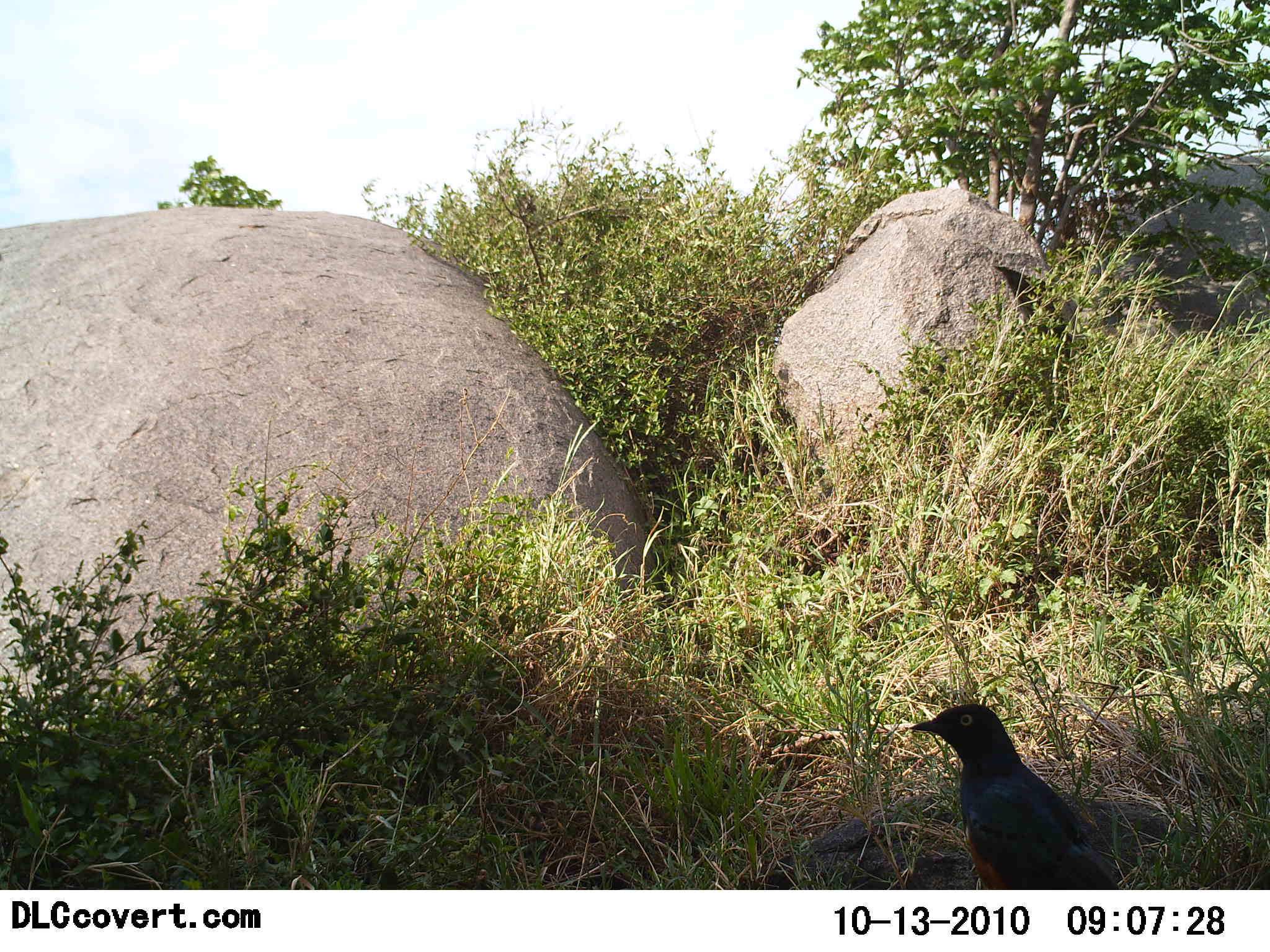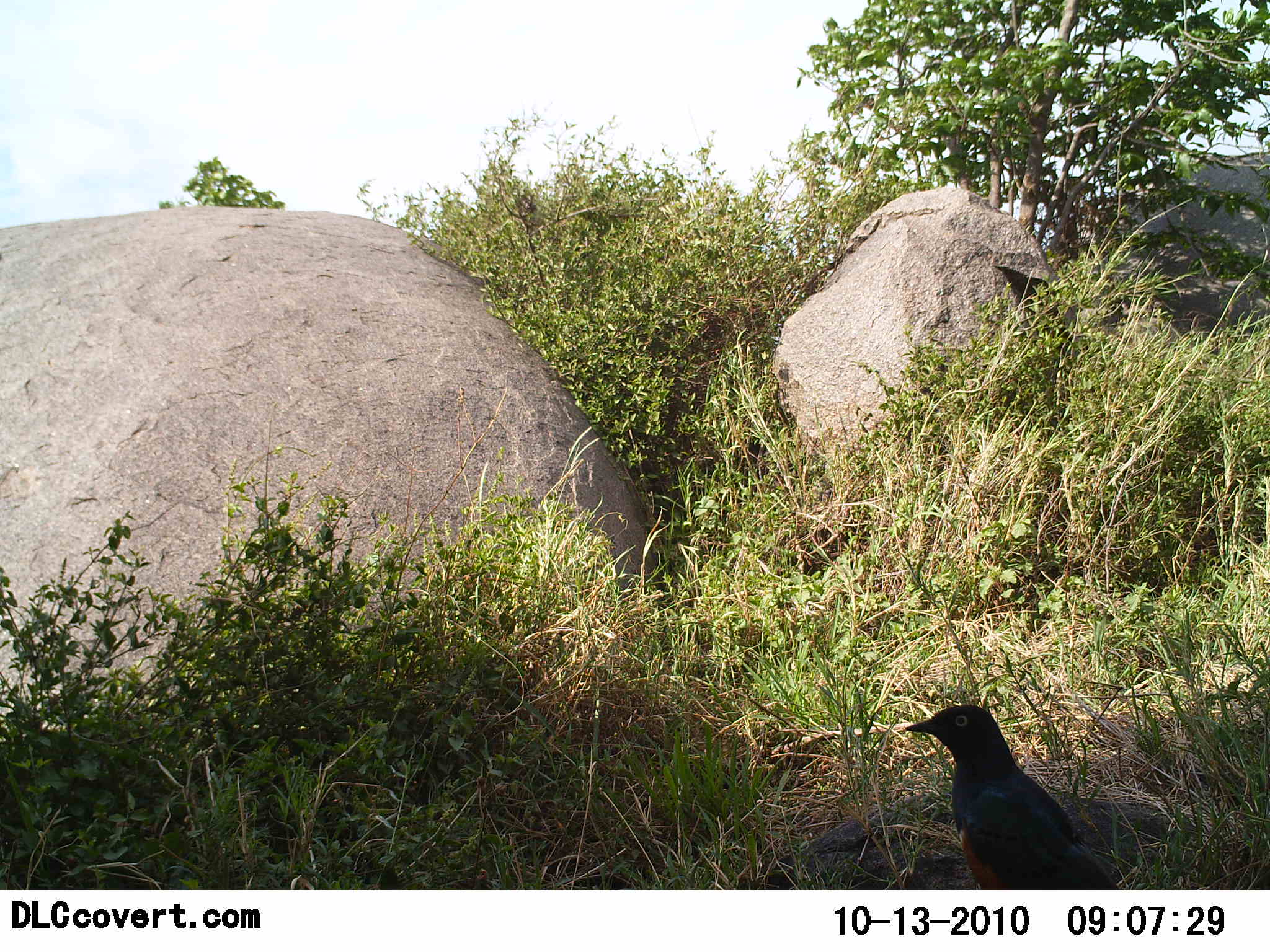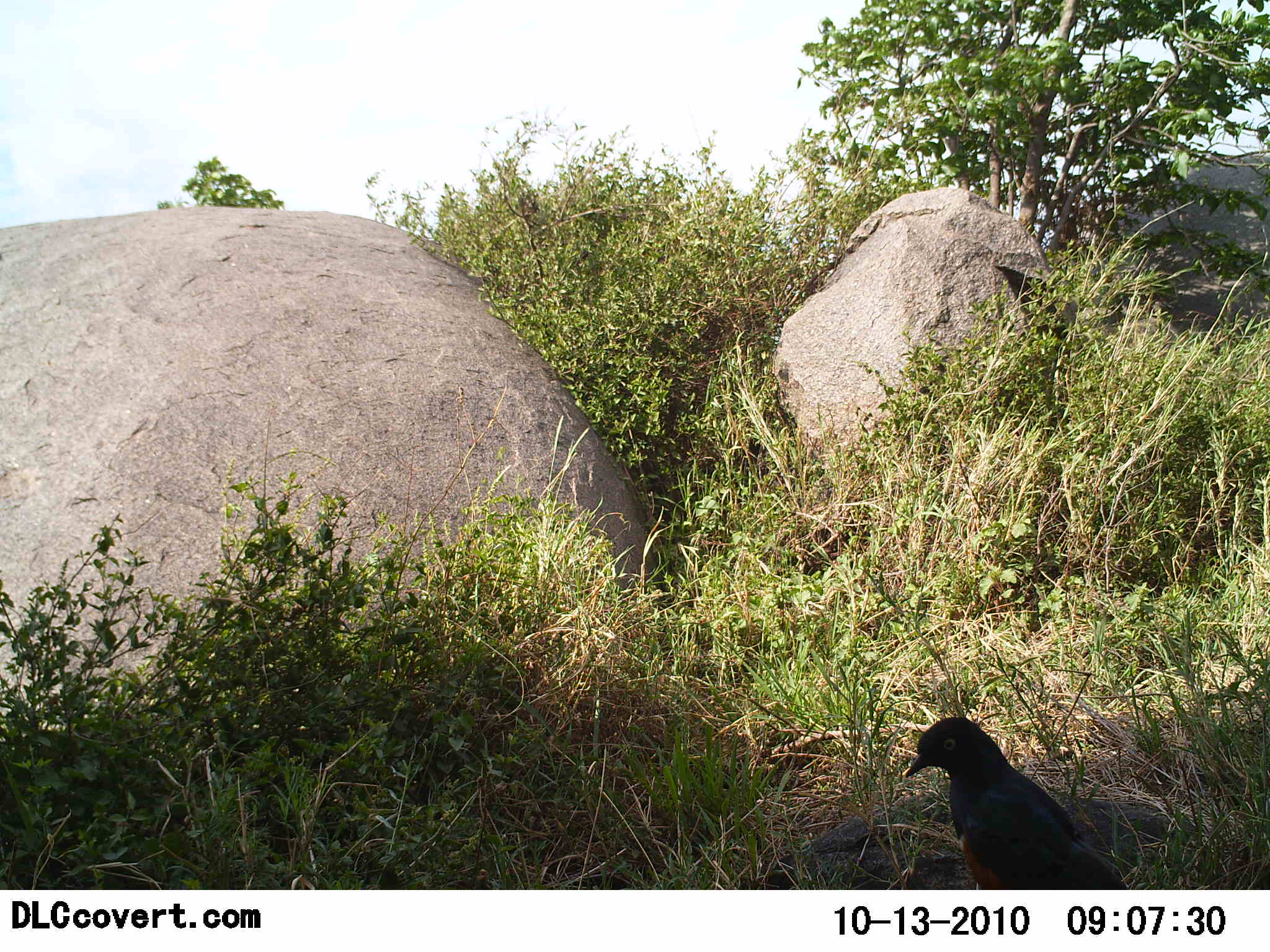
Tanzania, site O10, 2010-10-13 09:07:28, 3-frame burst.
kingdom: Animalia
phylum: Chordata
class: Aves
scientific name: Aves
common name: bird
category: otherbird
Otherbird (bird) (Aves), count 1. Behavior (volunteer vote fractions): standing 85%, resting 8%, moving 0%, interacting 0%. Young present (vote fraction): 0%. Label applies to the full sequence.